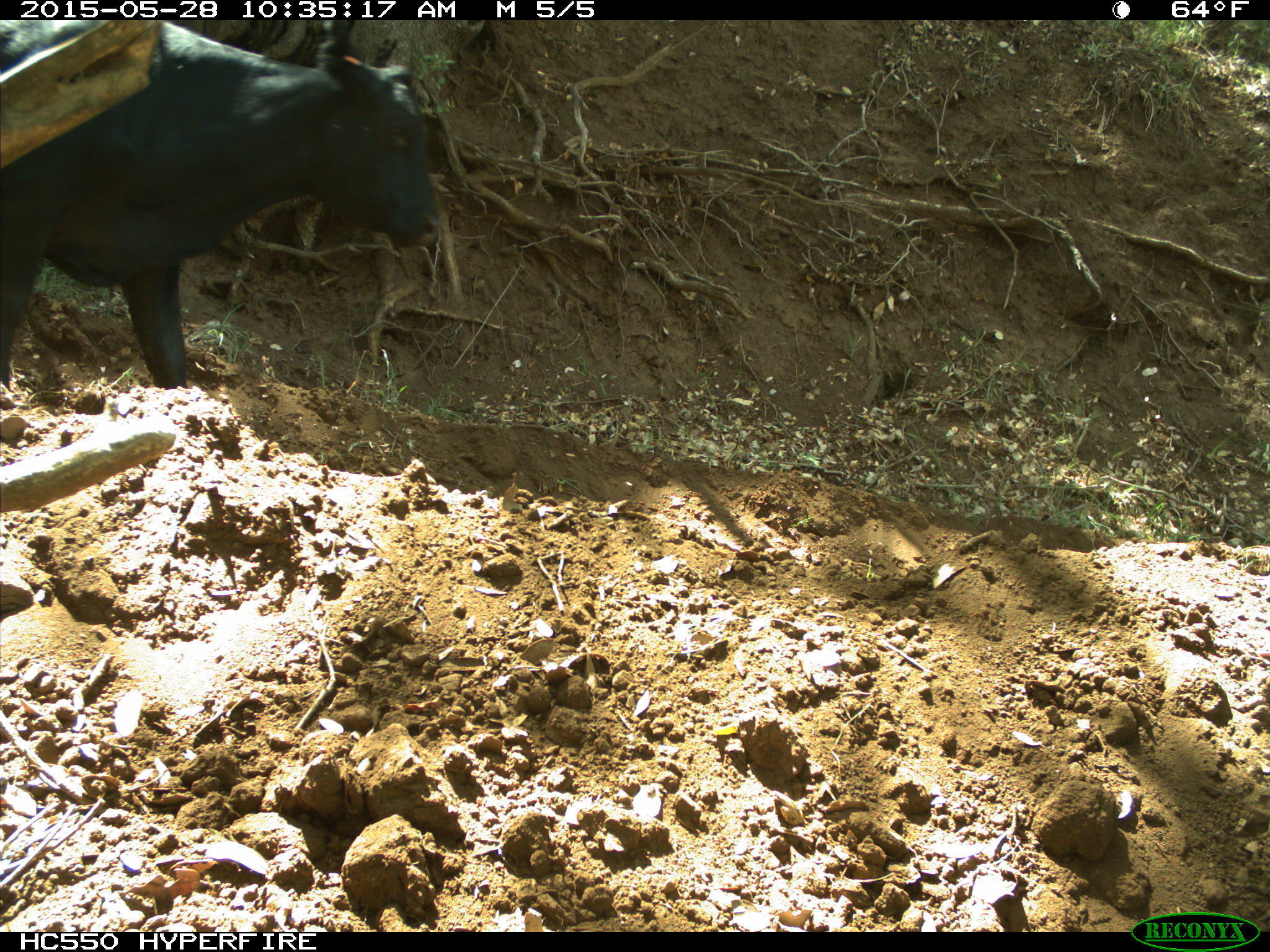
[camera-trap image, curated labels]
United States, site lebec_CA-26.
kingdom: Animalia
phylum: Chordata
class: Mammalia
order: Artiodactyla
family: Bovidae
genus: Bos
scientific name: Bos taurus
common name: domestic cow